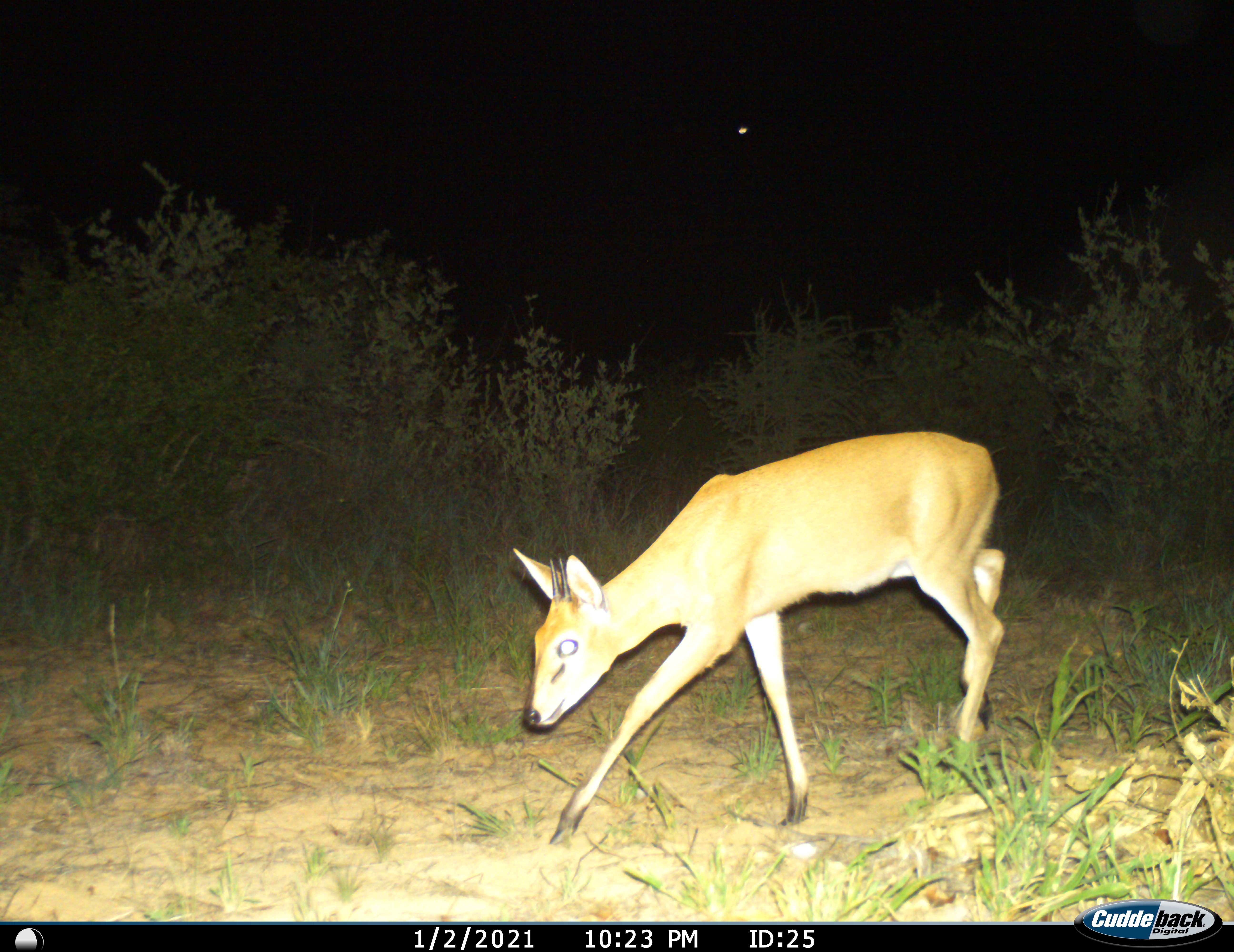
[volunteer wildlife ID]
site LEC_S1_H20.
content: unidentified animal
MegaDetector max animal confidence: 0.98